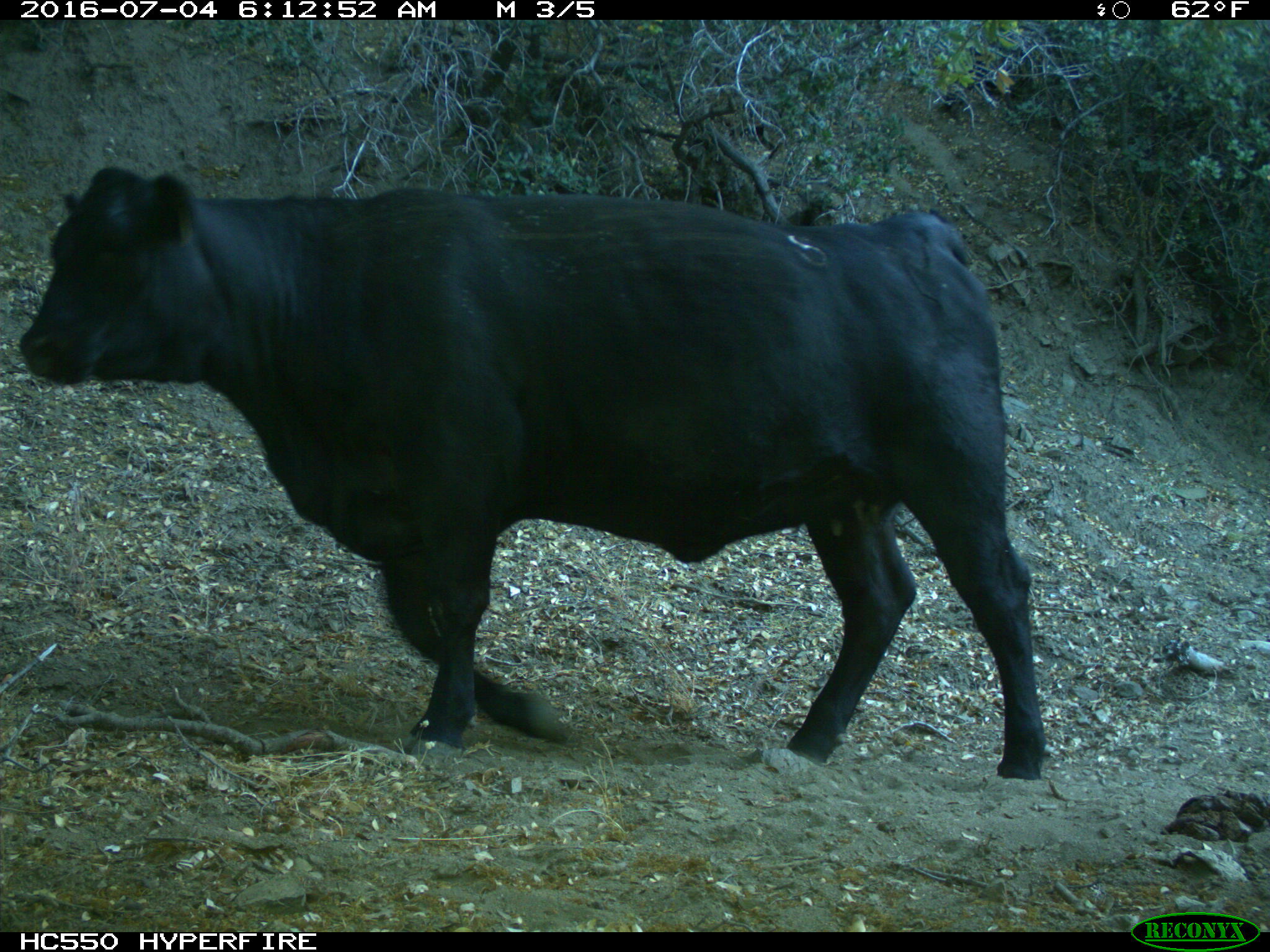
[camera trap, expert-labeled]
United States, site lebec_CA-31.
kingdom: Animalia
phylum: Chordata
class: Mammalia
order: Artiodactyla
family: Bovidae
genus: Bos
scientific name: Bos taurus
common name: domestic cow